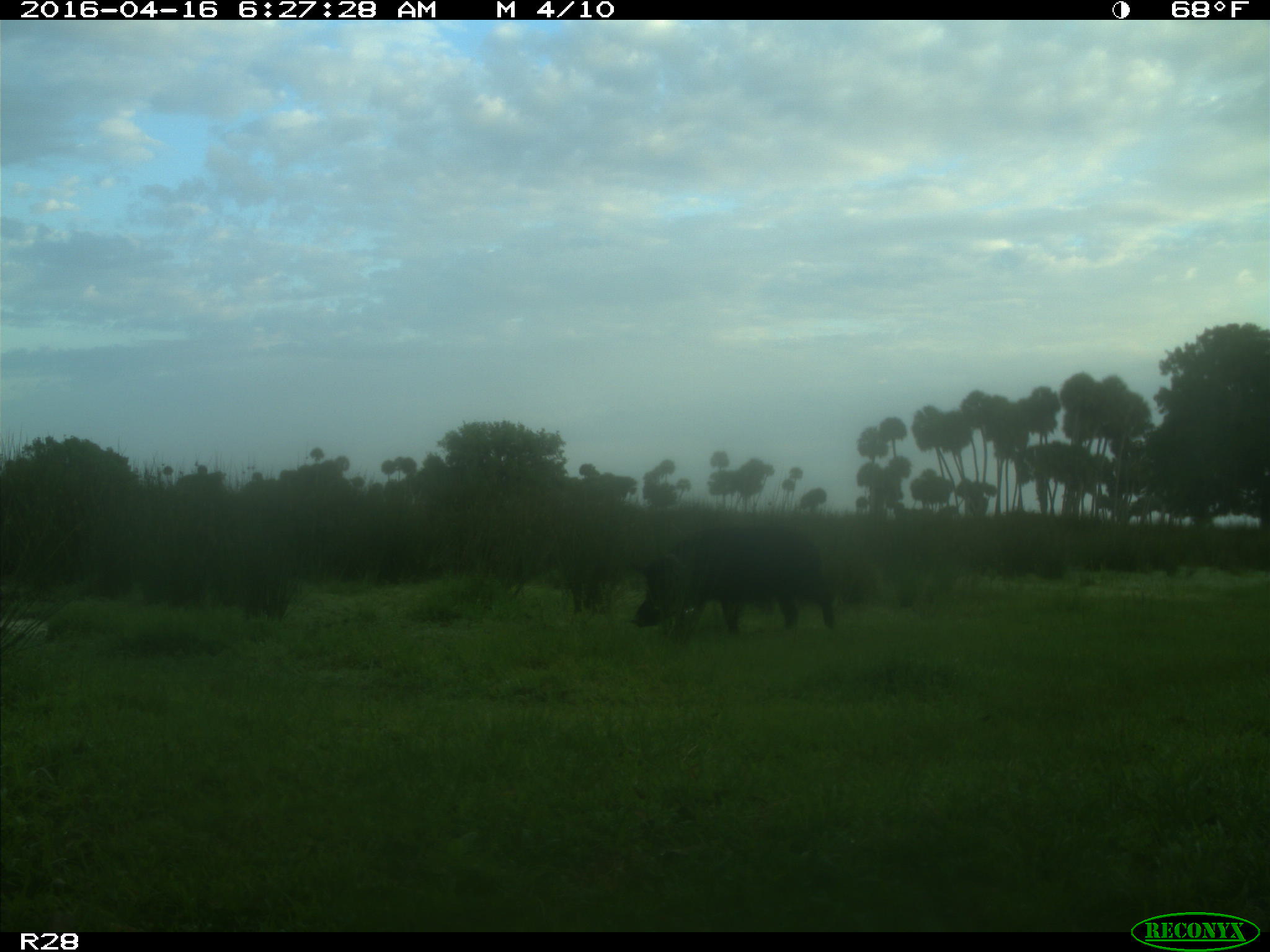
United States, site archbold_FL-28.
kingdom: Animalia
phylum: Chordata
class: Mammalia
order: Artiodactyla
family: Suidae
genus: Sus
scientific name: Sus scrofa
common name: wild boar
Sus scrofa (wild boar).